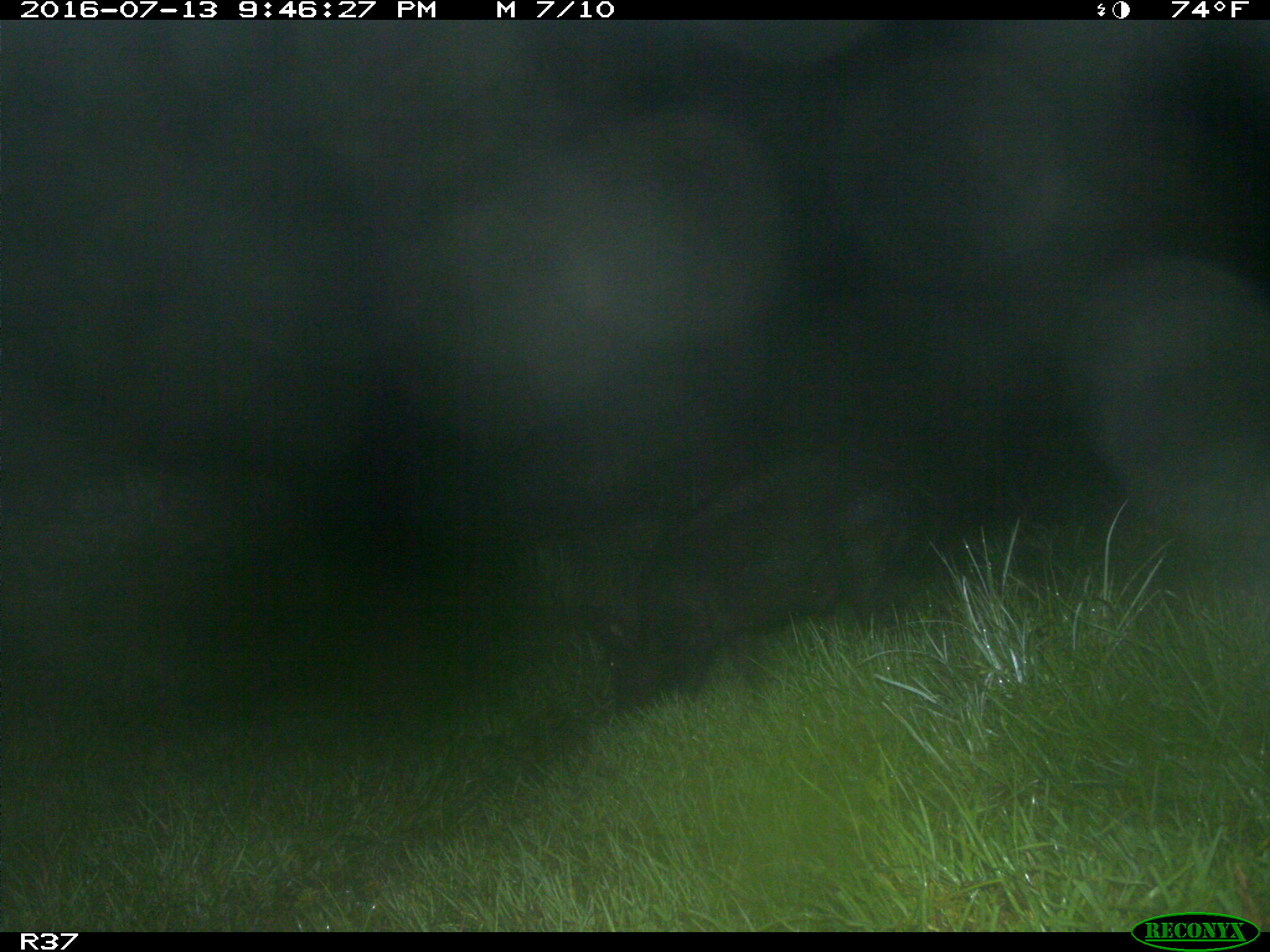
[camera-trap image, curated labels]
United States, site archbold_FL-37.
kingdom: Animalia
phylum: Chordata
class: Mammalia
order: Artiodactyla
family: Suidae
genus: Sus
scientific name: Sus scrofa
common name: wild boar